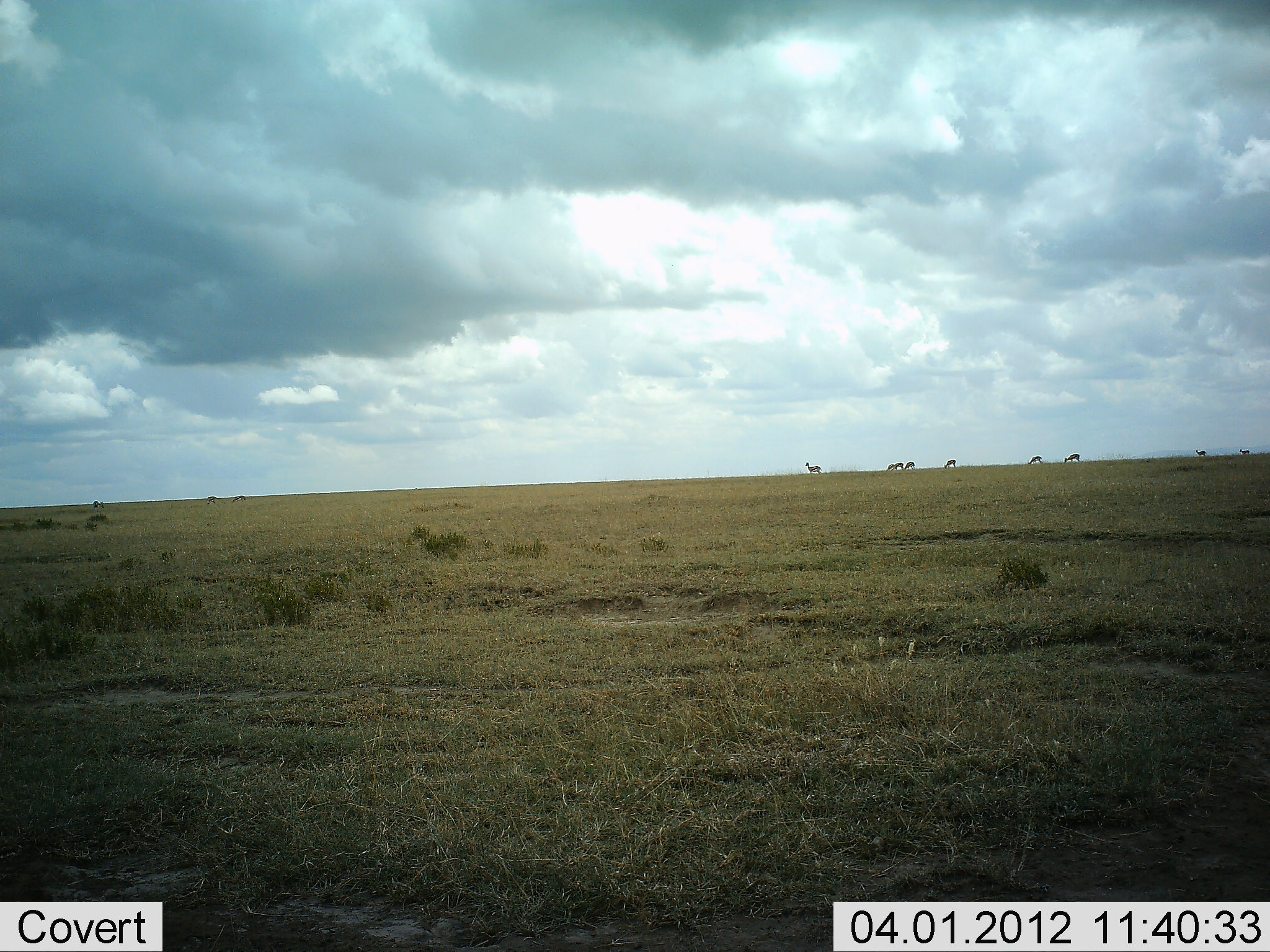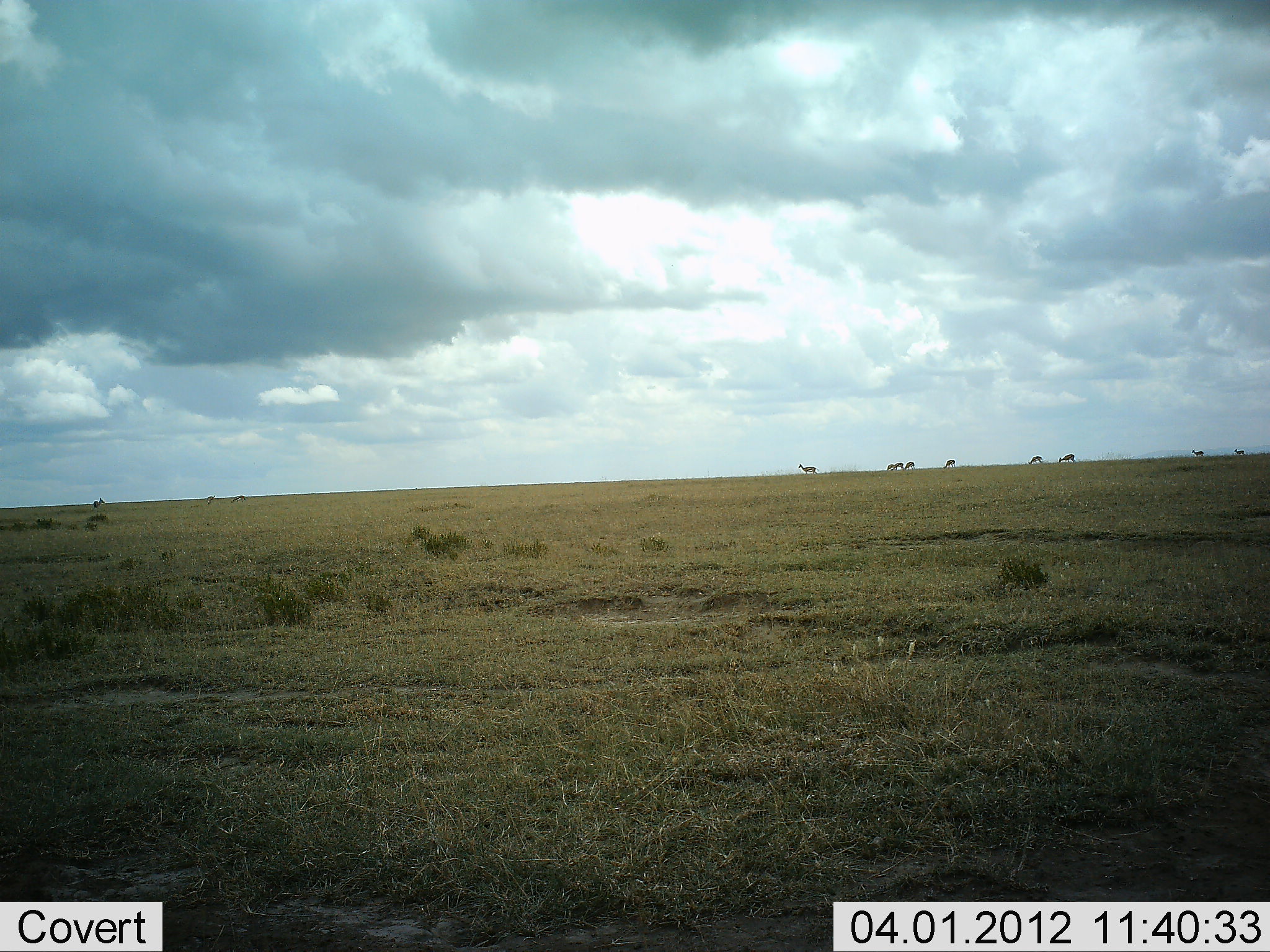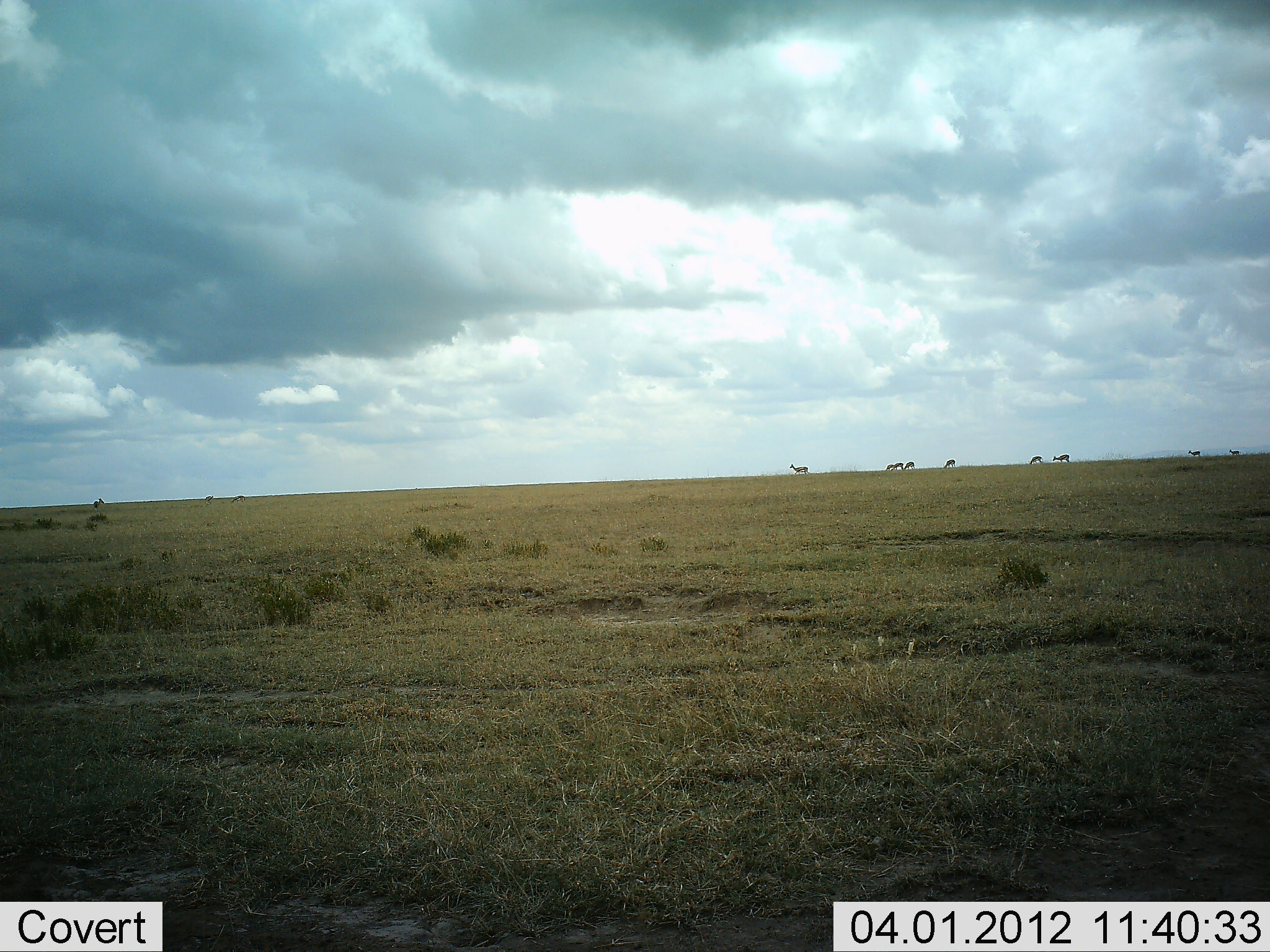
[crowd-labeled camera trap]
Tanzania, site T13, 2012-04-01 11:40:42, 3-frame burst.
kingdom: Animalia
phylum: Chordata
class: Mammalia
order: Artiodactyla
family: Bovidae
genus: Eudorcas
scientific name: Eudorcas thomsonii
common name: thomson's gazelle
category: gazellethomsons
Gazellethomsons (thomson's gazelle) (Eudorcas thomsonii), count 10. Behavior (volunteer vote fractions): standing 38%, resting 0%, moving 62%, interacting 0%. Young present (vote fraction): 0%. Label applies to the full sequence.